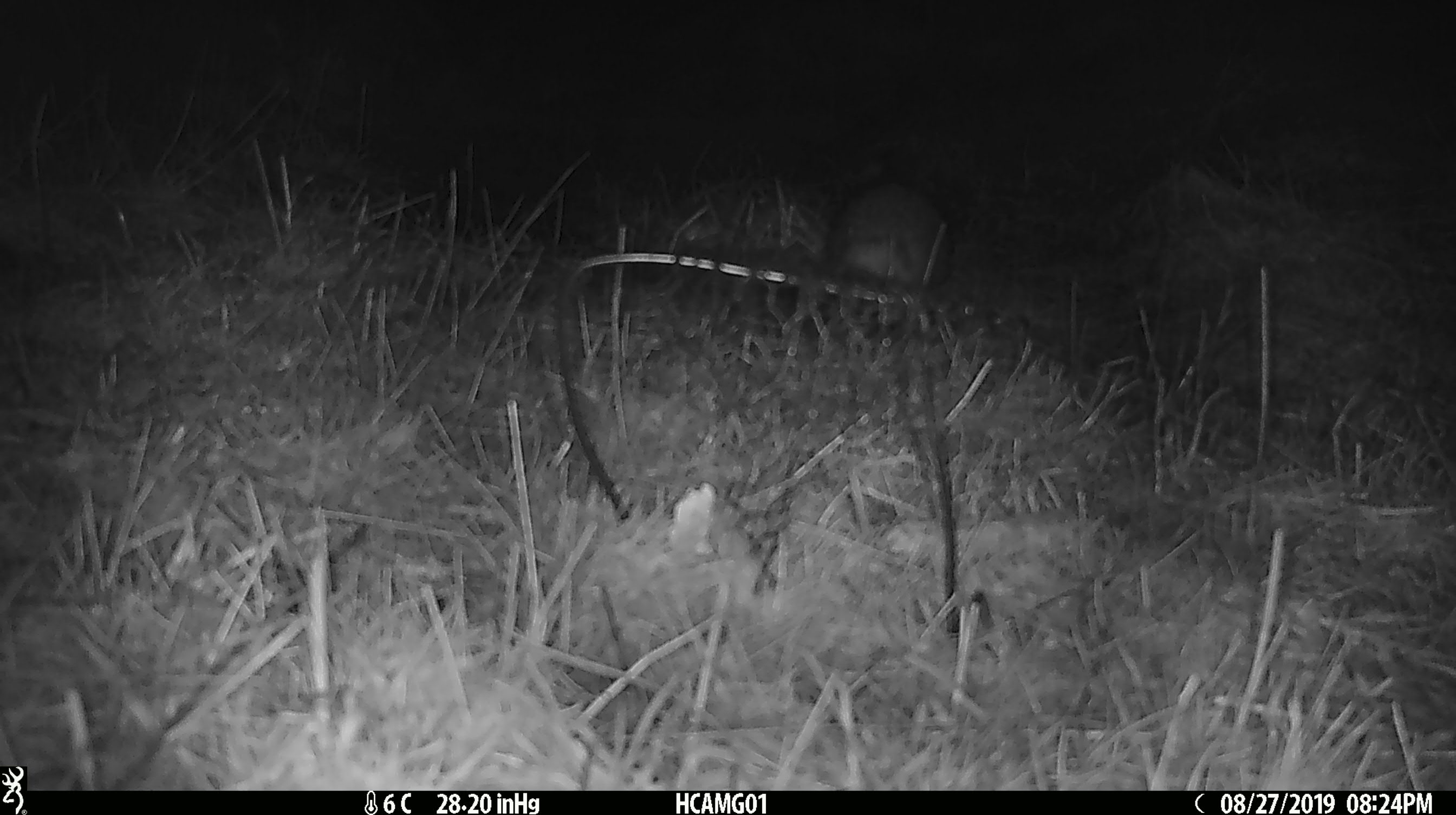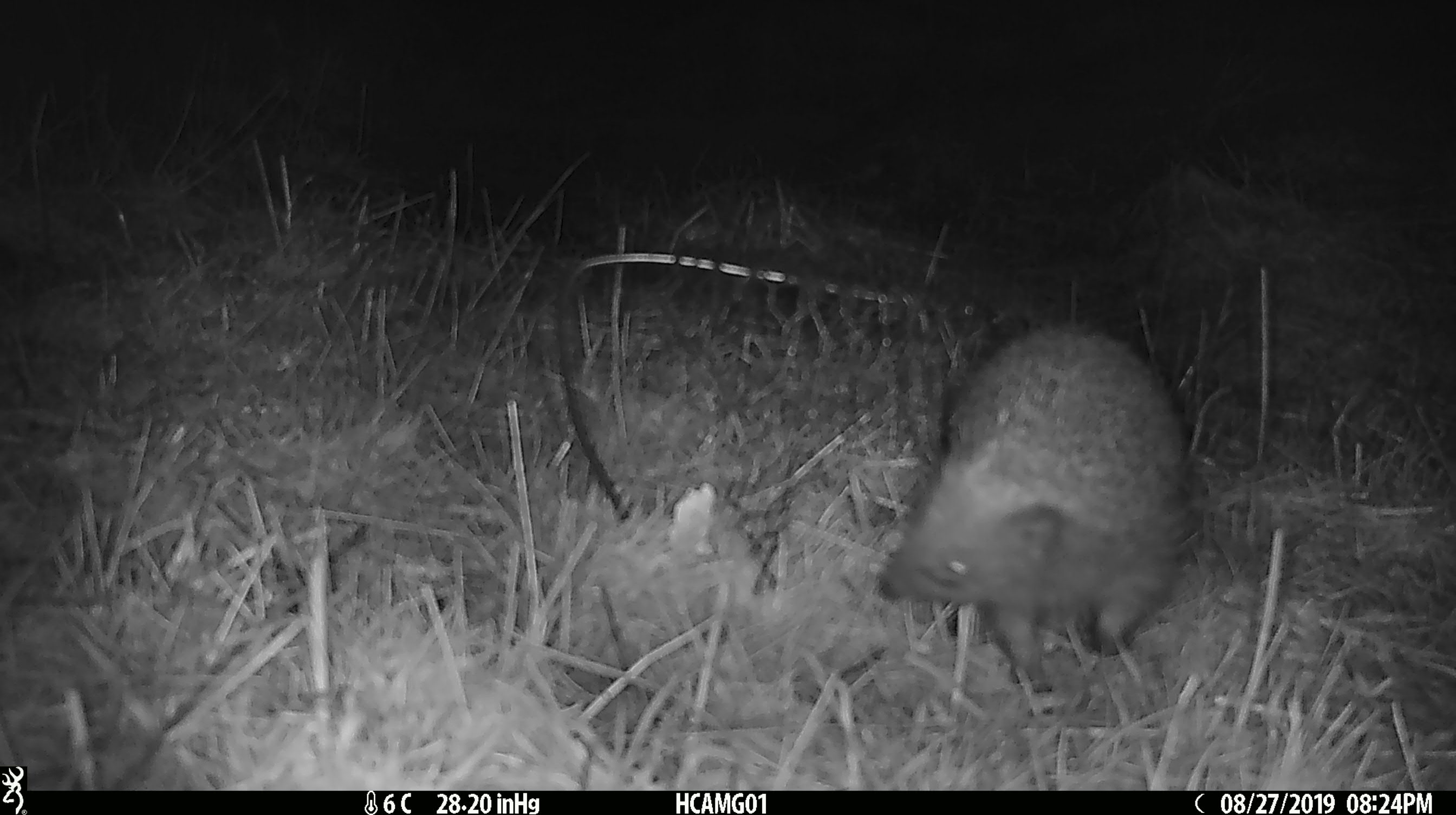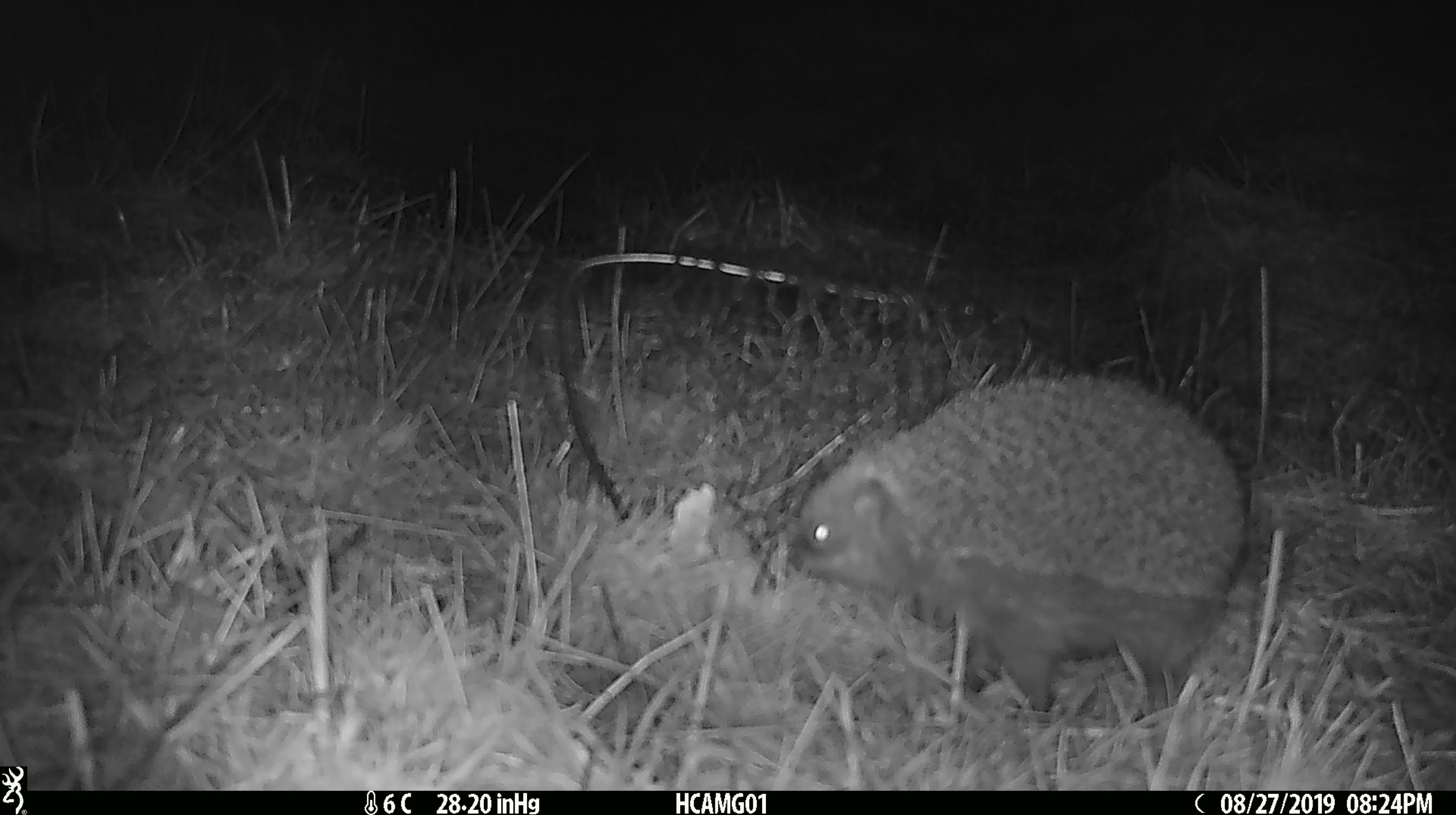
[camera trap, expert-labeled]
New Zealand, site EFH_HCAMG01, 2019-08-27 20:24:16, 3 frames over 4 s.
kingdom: Animalia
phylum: Chordata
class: Mammalia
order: Eulipotyphla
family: Erinaceidae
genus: Erinaceus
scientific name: Erinaceus europaeus europaeus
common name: european hedgehog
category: hedgehog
Hedgehog (european hedgehog) (Erinaceus europaeus europaeus).